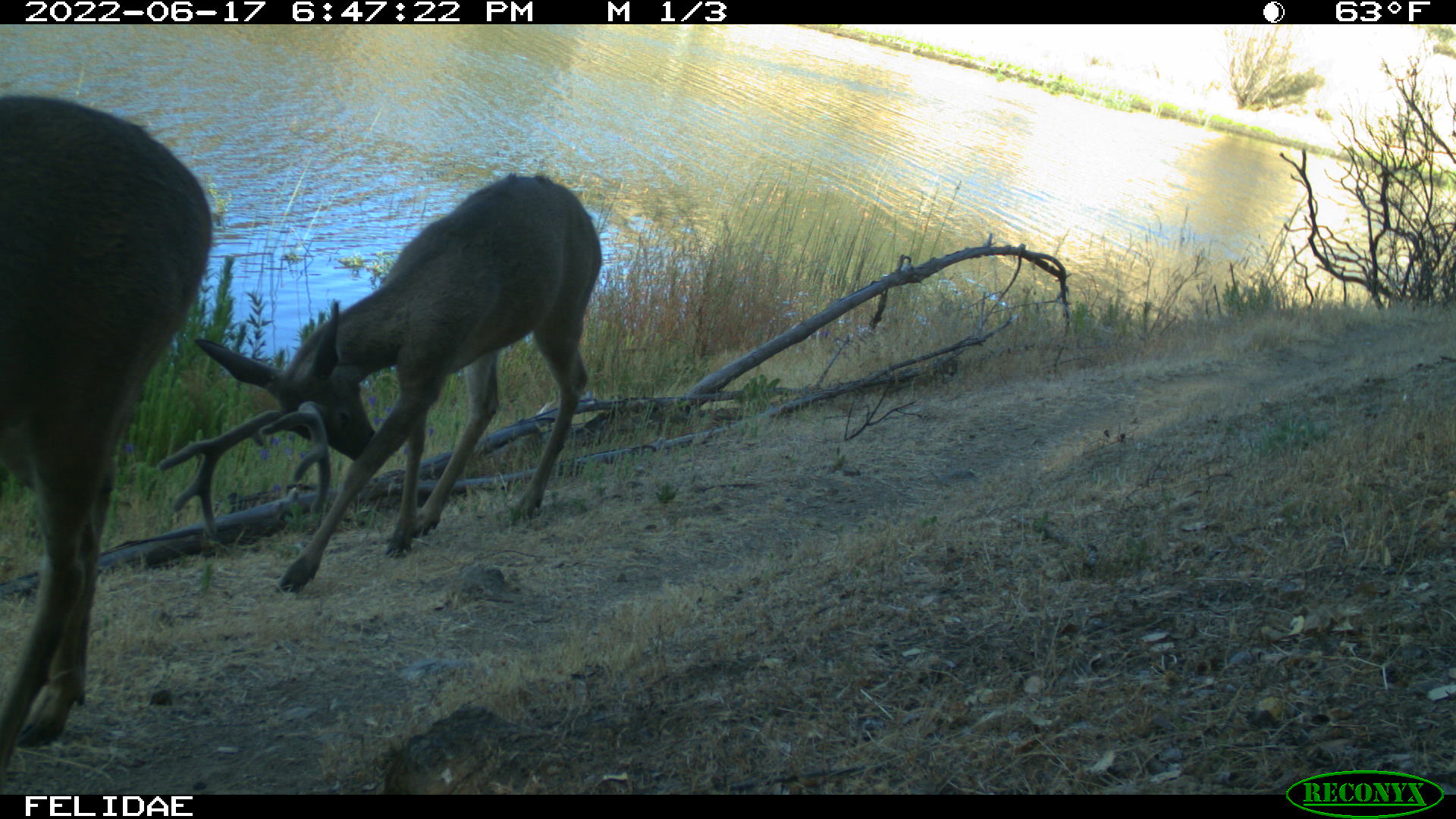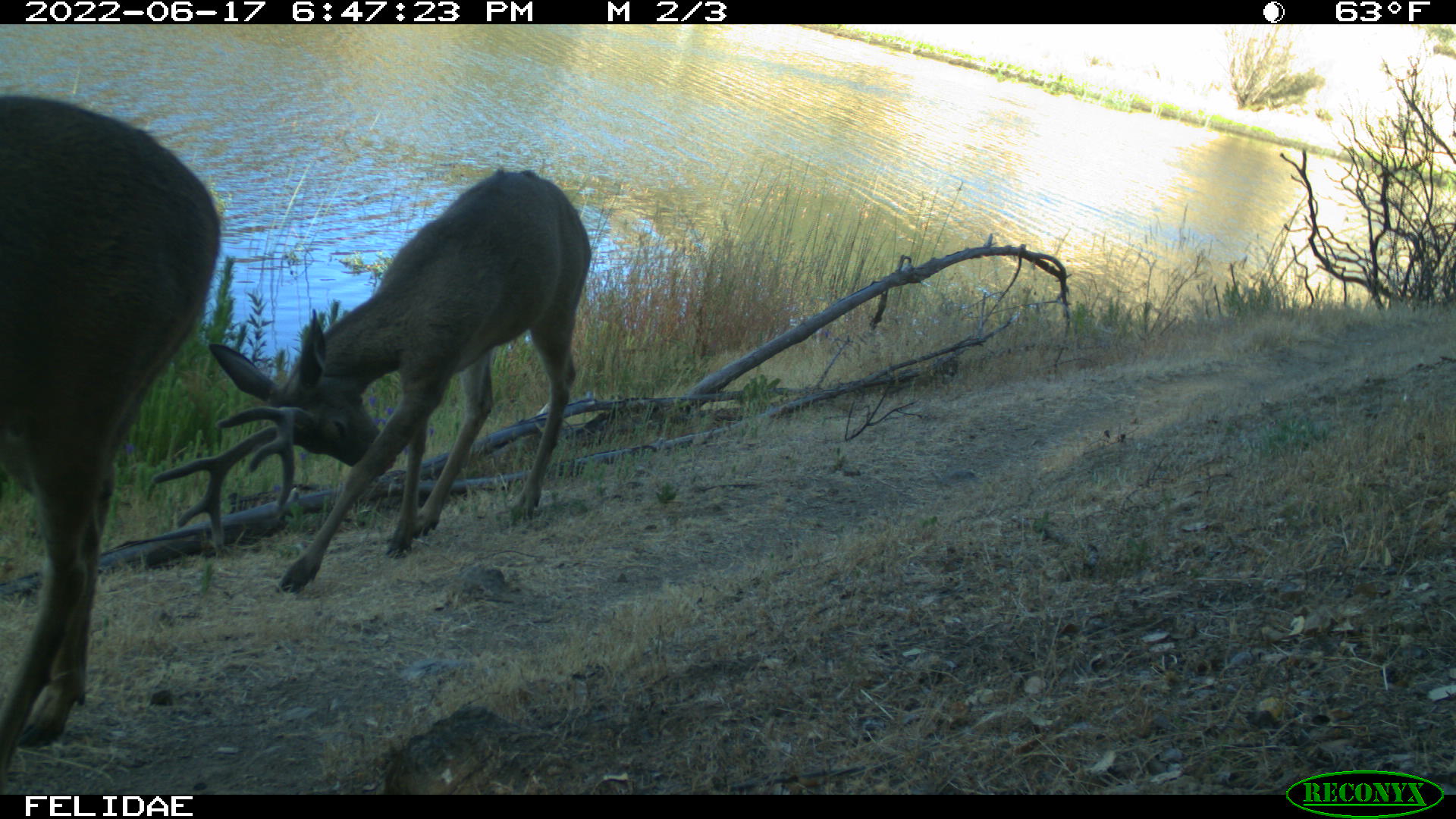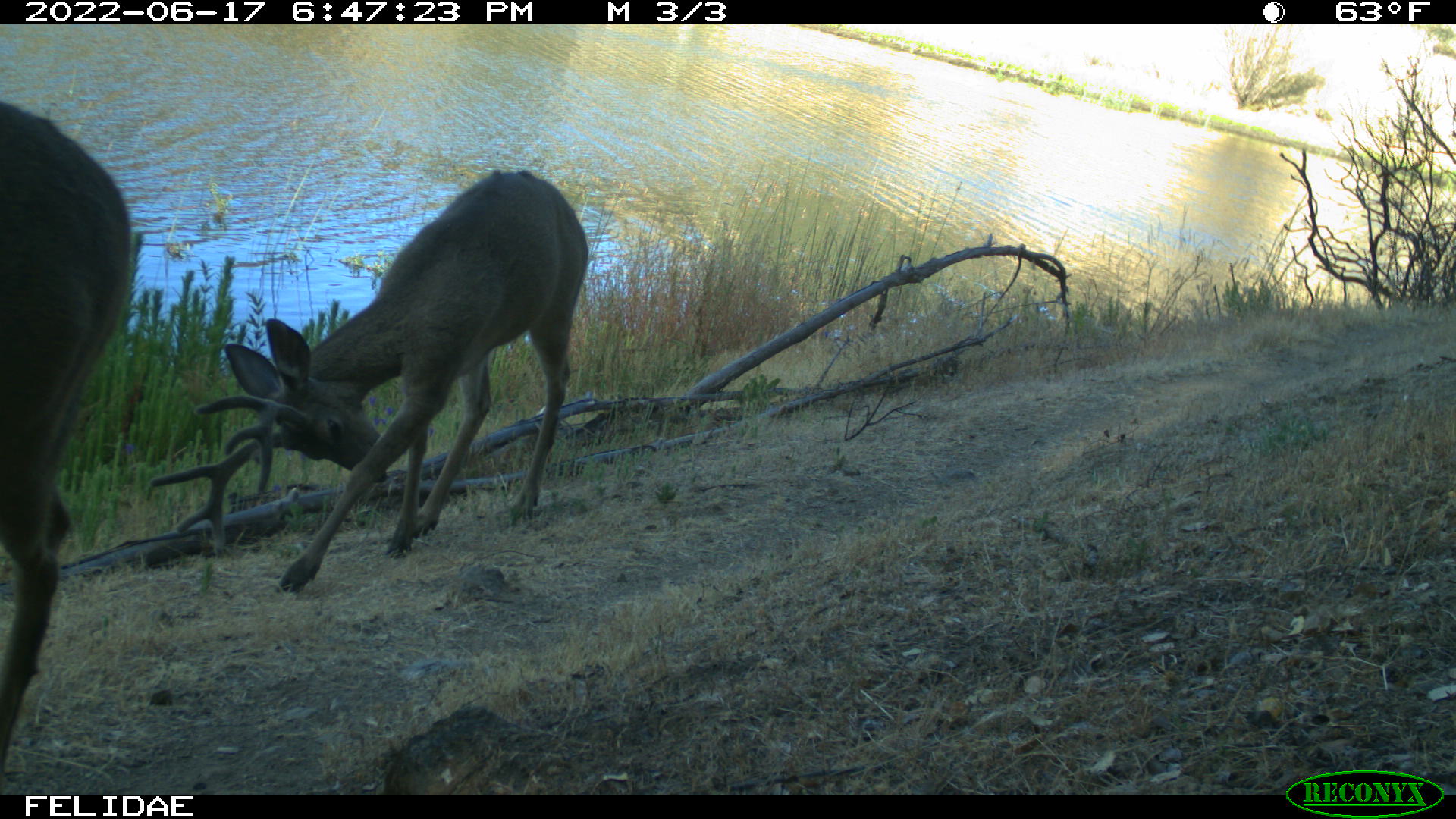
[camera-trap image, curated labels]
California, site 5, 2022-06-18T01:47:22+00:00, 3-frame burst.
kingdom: Animalia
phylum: Chordata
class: Mammalia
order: Artiodactyla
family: Cervidae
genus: Odocoileus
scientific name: Odocoileus hemionus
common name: mule deer